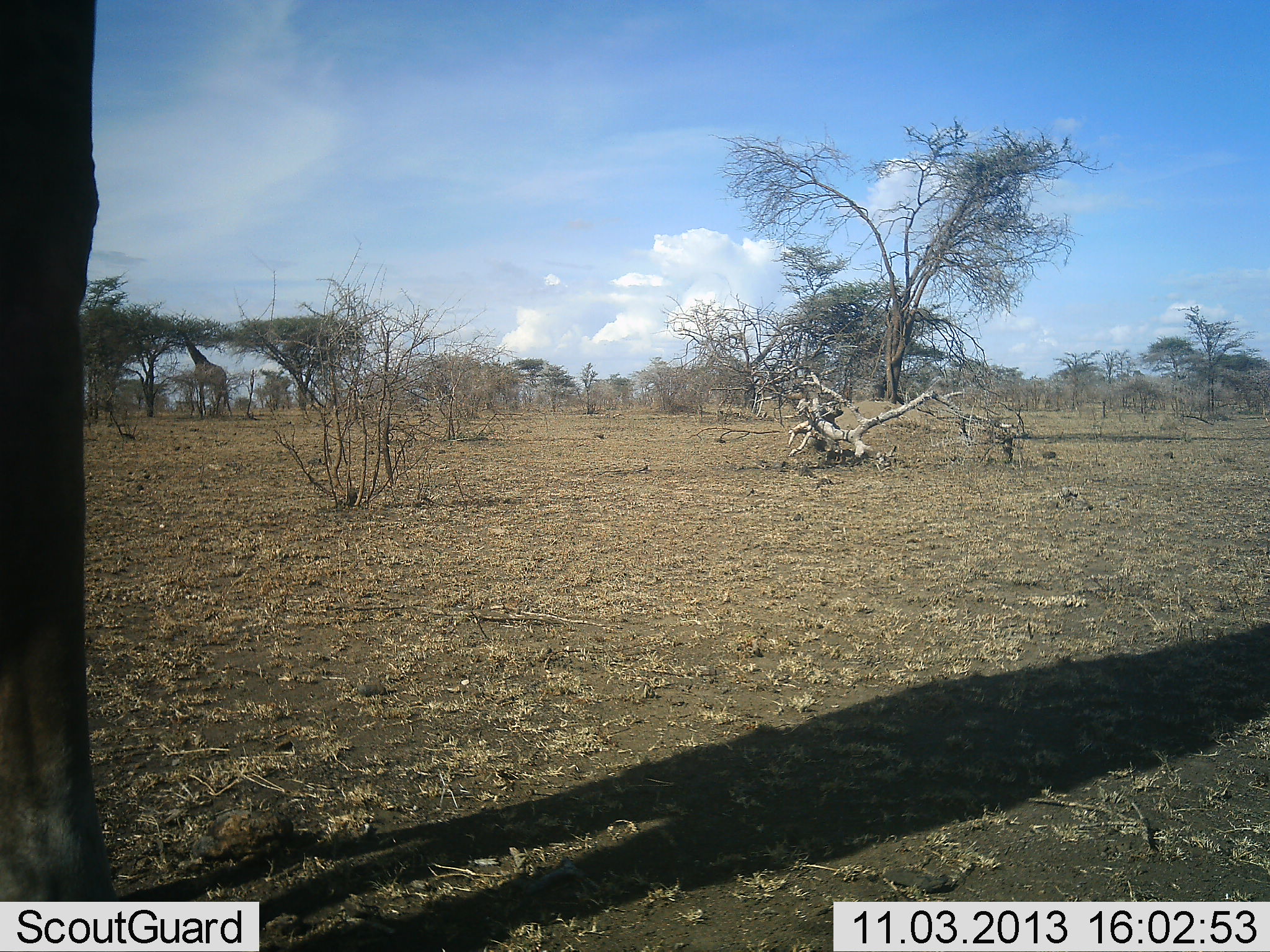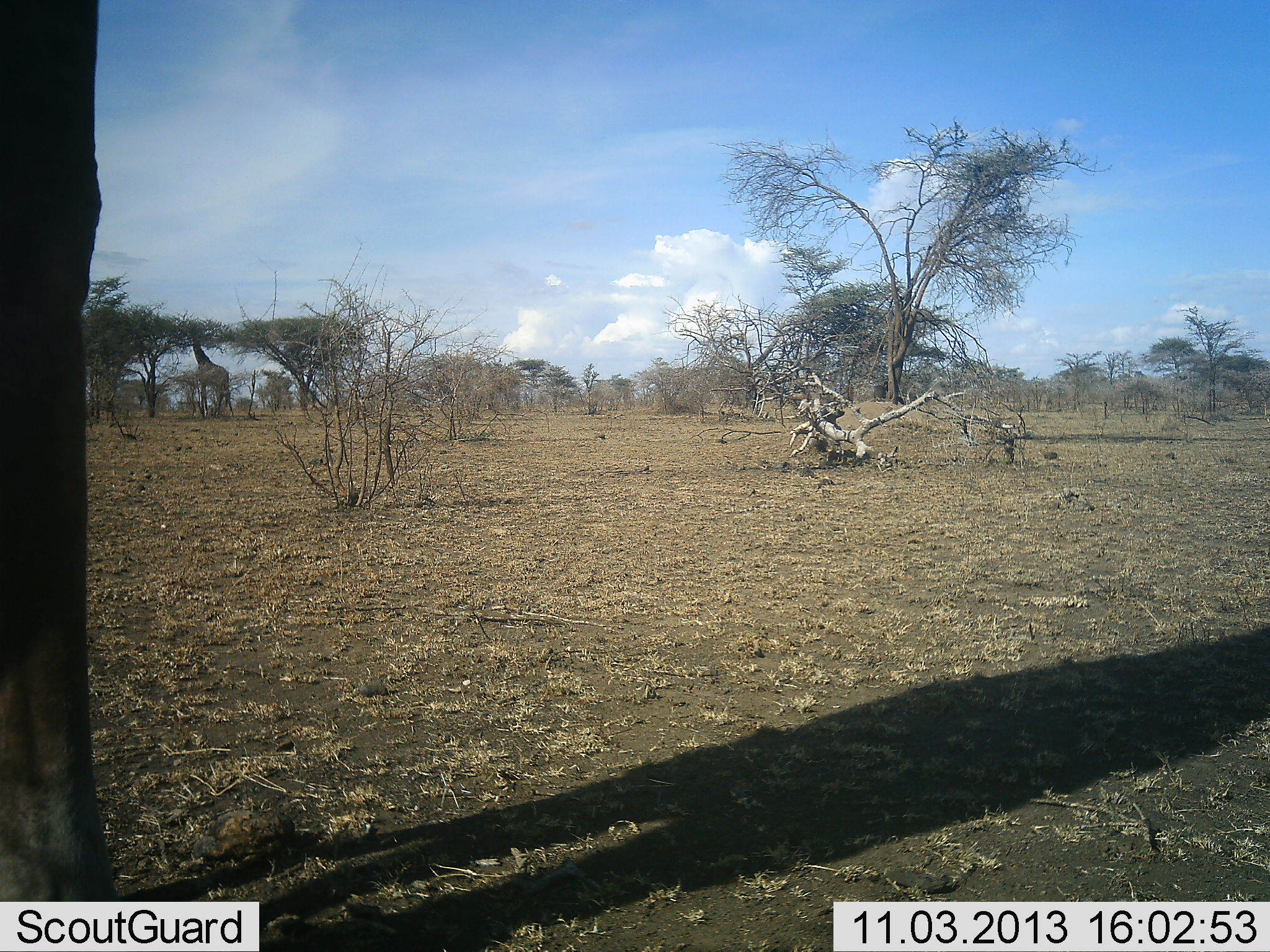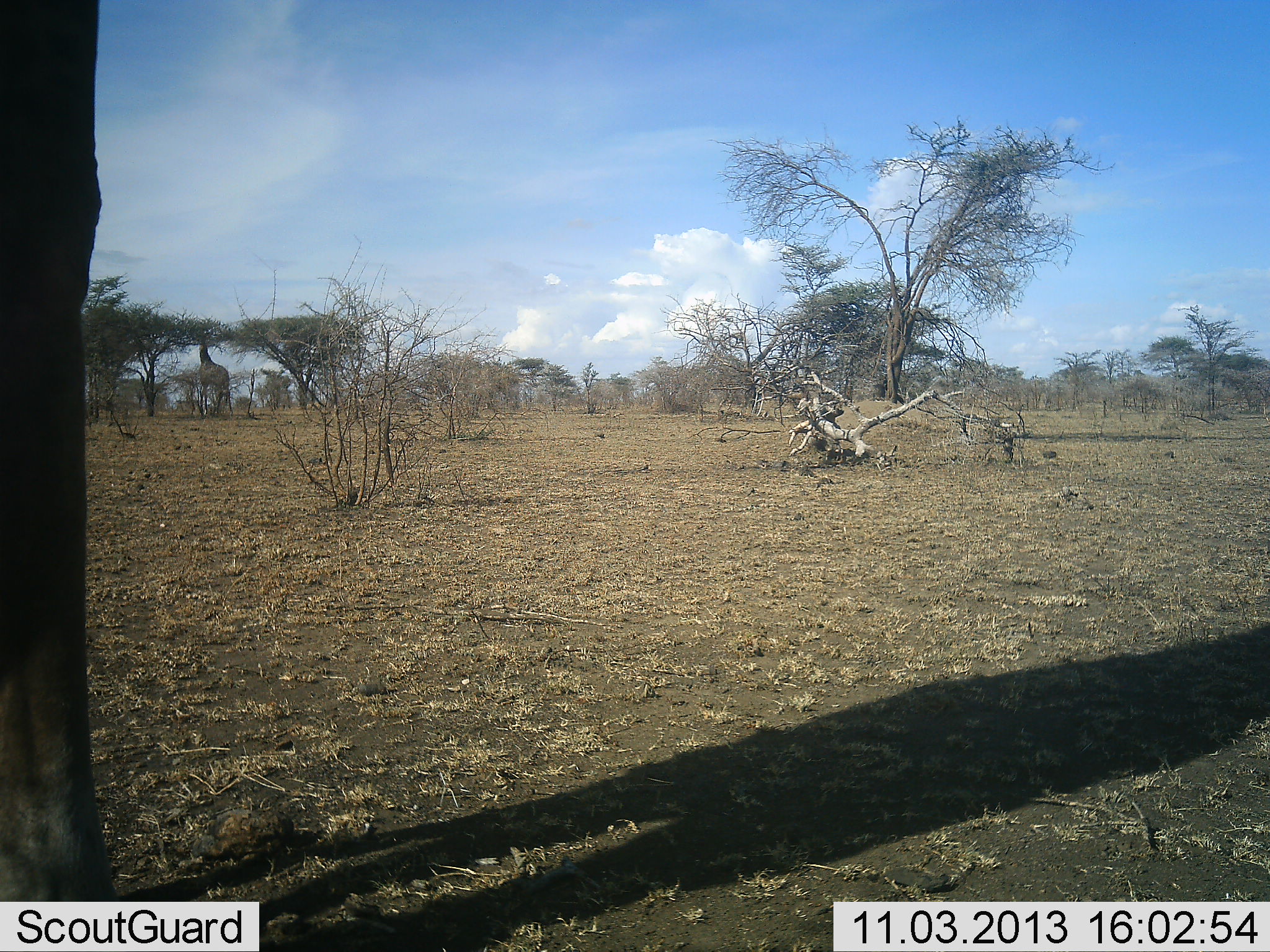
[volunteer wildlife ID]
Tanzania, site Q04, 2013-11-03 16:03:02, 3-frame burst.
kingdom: Animalia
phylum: Chordata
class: Mammalia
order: Artiodactyla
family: Giraffidae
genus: Giraffa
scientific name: Giraffa camelopardalis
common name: giraffe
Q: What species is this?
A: Giraffe (Giraffa camelopardalis).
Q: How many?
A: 2.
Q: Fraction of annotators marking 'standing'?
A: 100%.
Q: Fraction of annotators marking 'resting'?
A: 0%.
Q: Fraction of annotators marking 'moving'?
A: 0%.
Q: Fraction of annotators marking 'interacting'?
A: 0%.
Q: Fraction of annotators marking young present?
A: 0%.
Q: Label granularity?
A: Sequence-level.